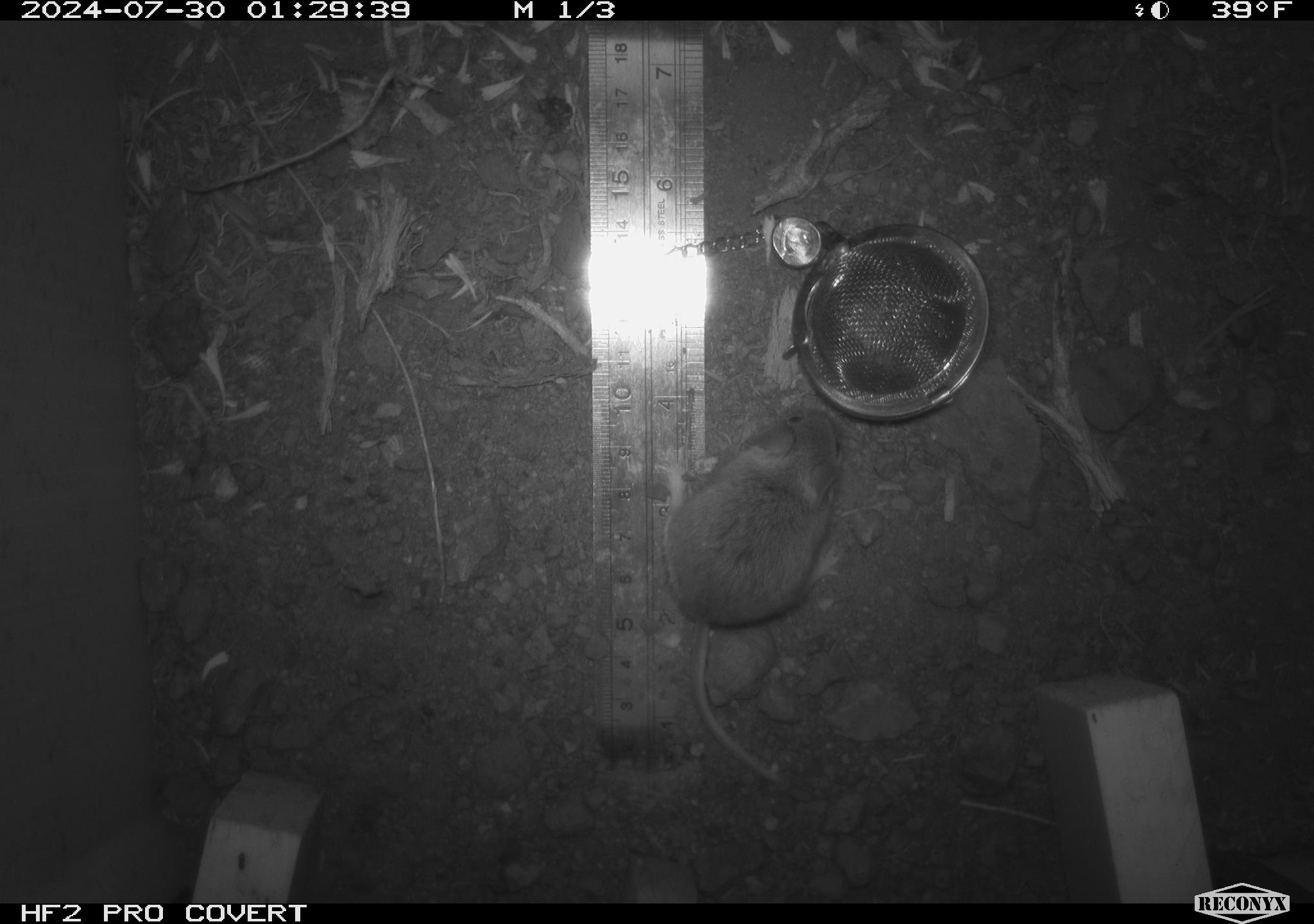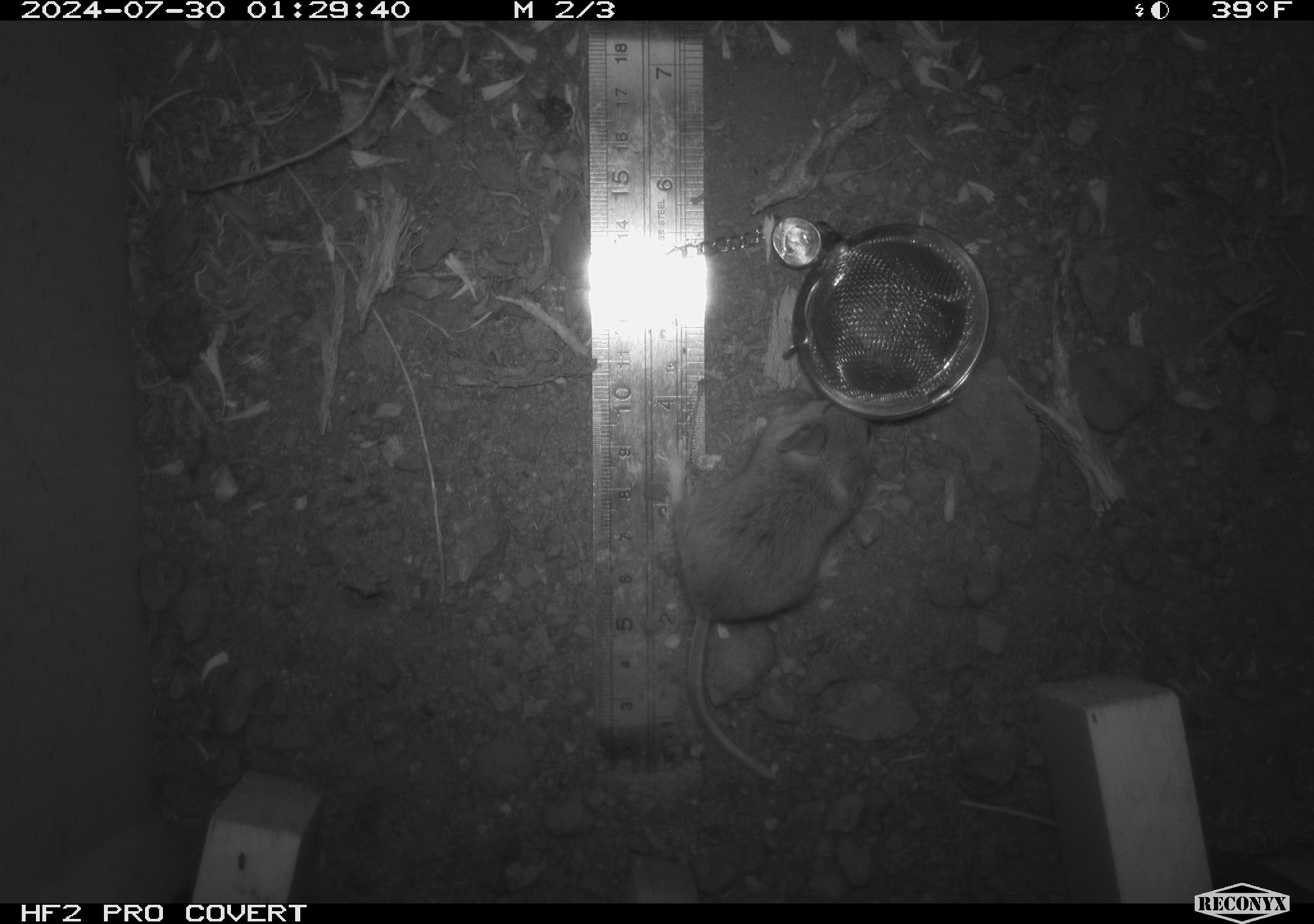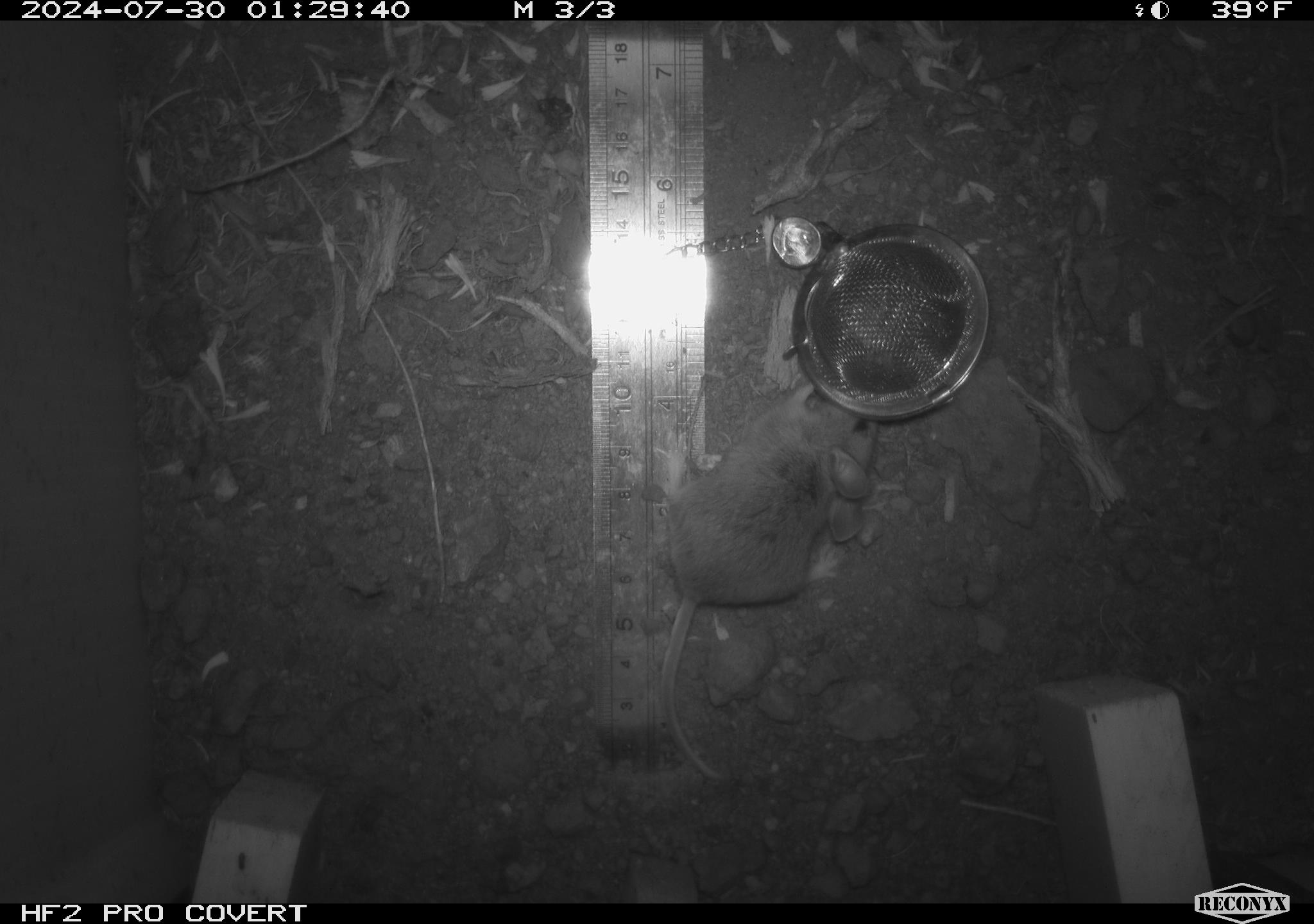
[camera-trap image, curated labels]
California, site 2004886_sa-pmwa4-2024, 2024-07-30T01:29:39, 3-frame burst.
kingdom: Animalia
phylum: Chordata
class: Mammalia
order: Rodentia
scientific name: Rodentia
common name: mouse species